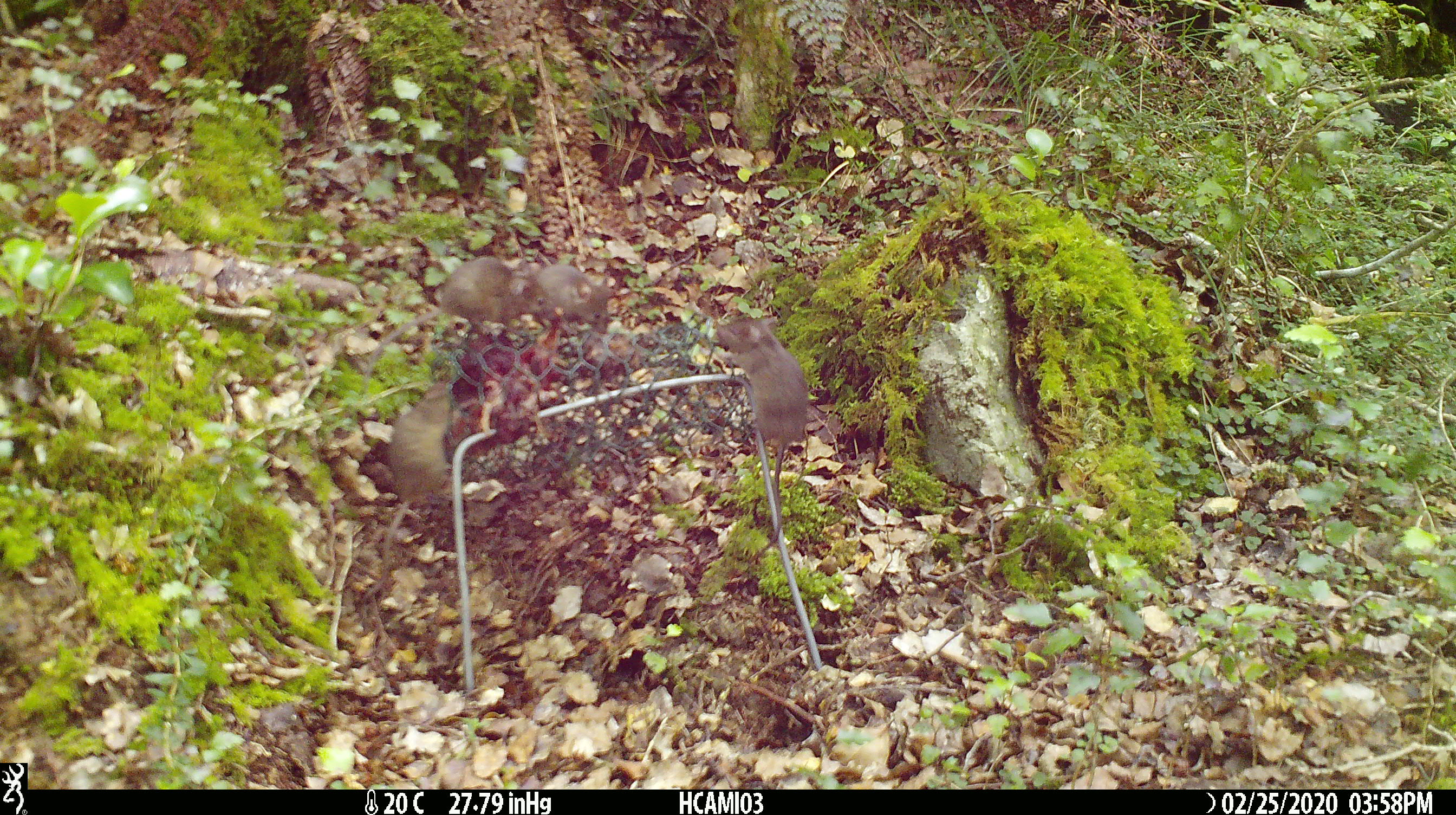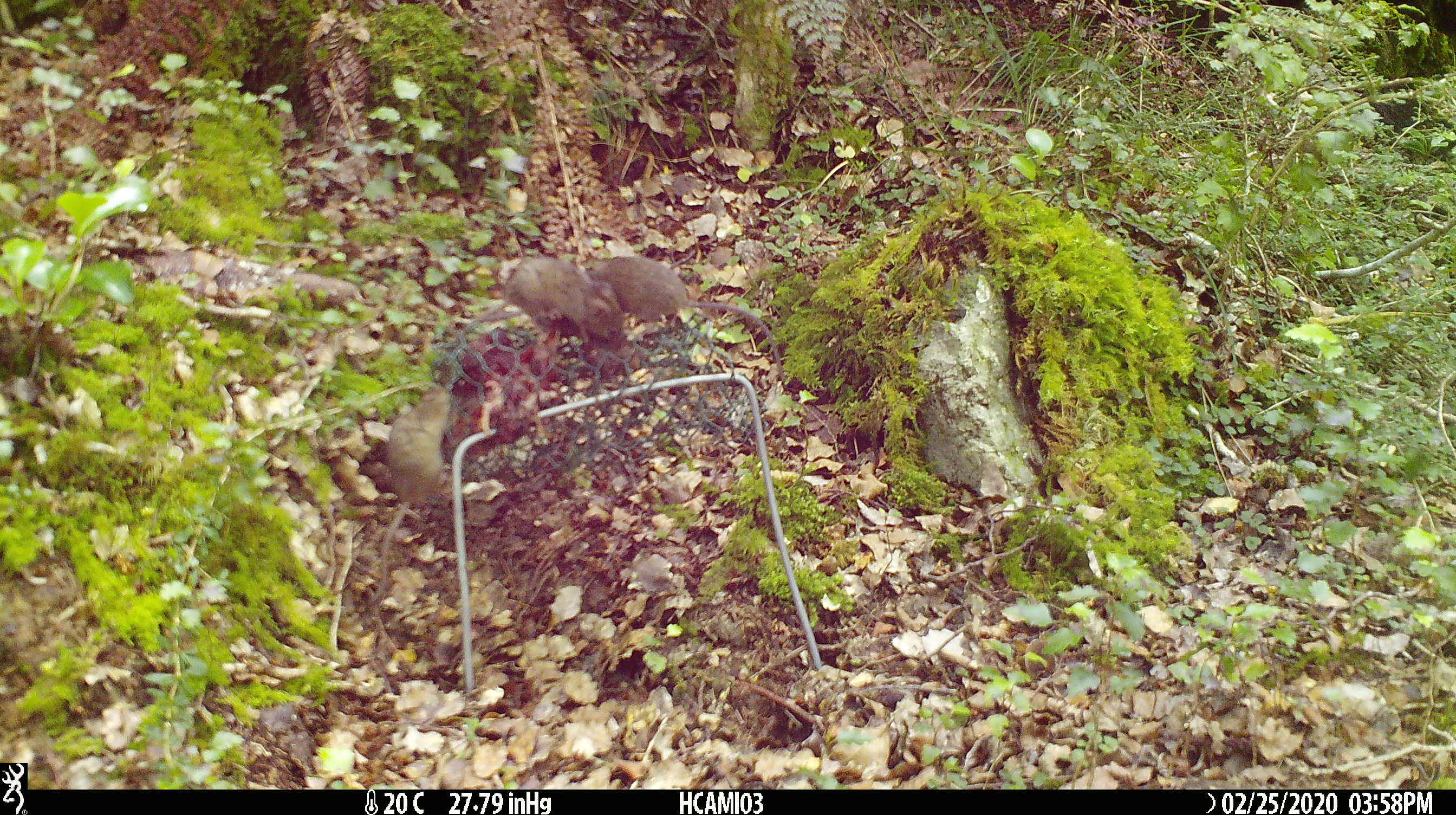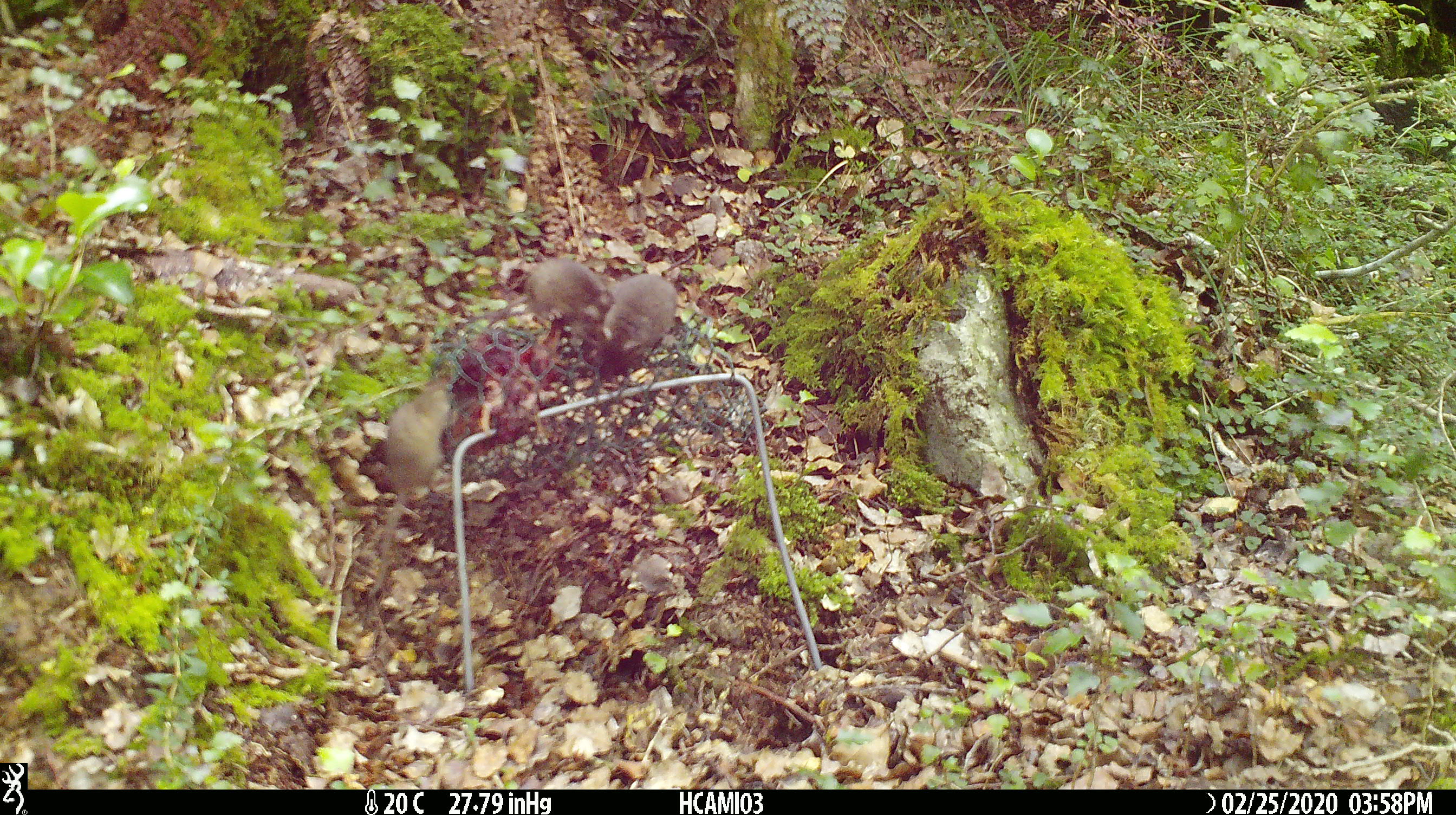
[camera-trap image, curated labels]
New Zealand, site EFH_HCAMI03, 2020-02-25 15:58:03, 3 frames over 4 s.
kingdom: Animalia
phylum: Chordata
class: Mammalia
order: Rodentia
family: Muridae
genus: Mus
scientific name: Mus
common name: mouse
Mouse (Mus).